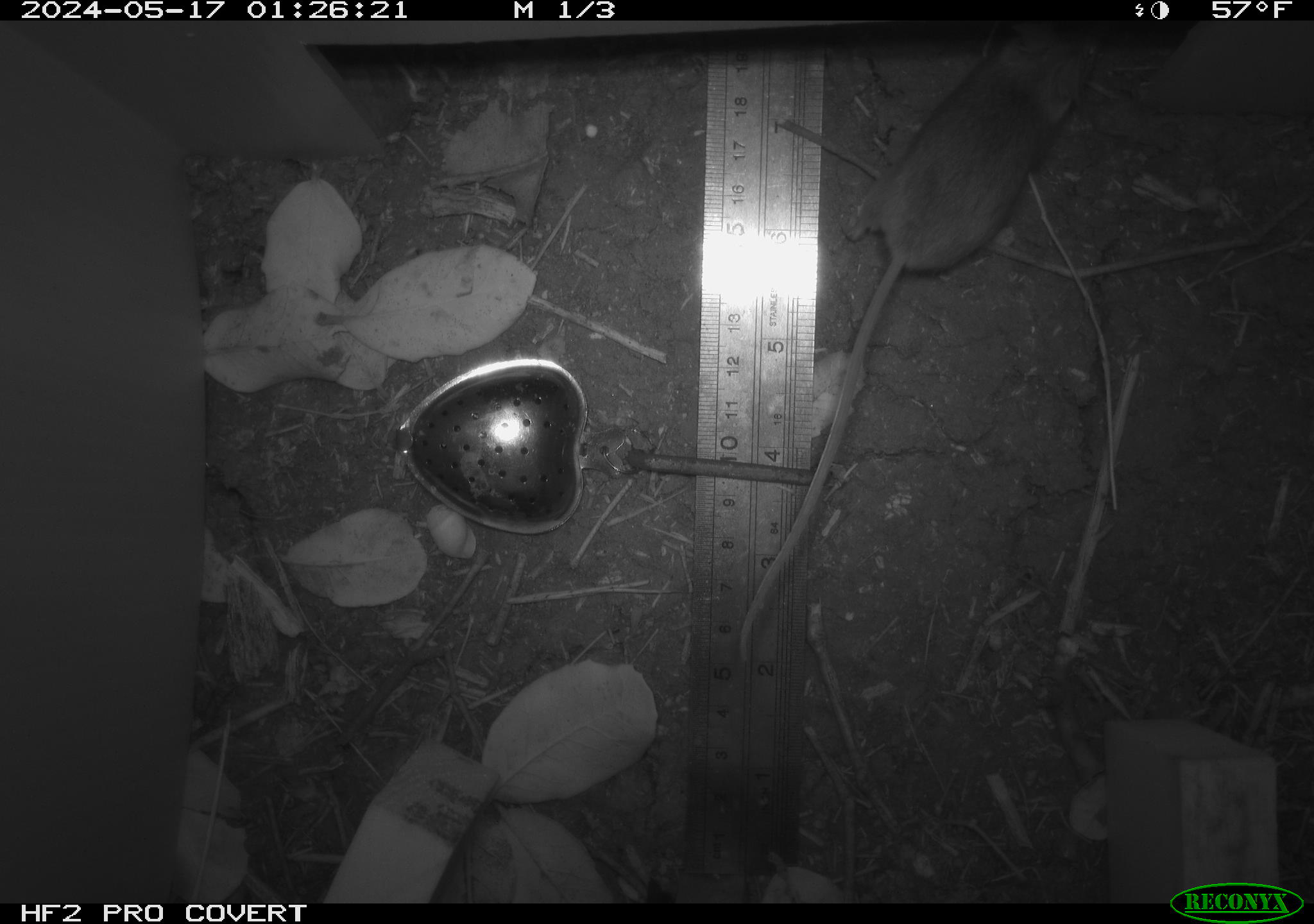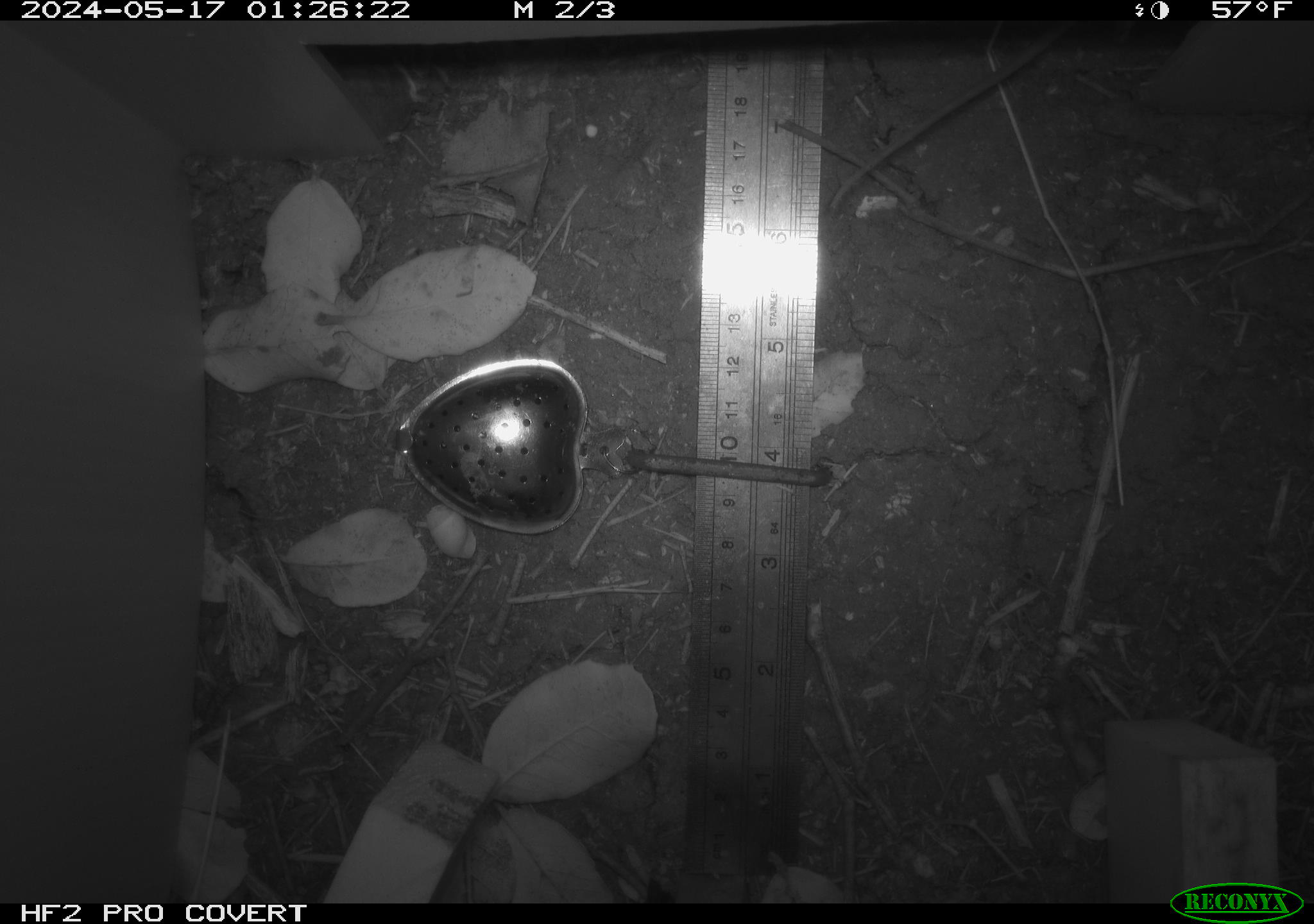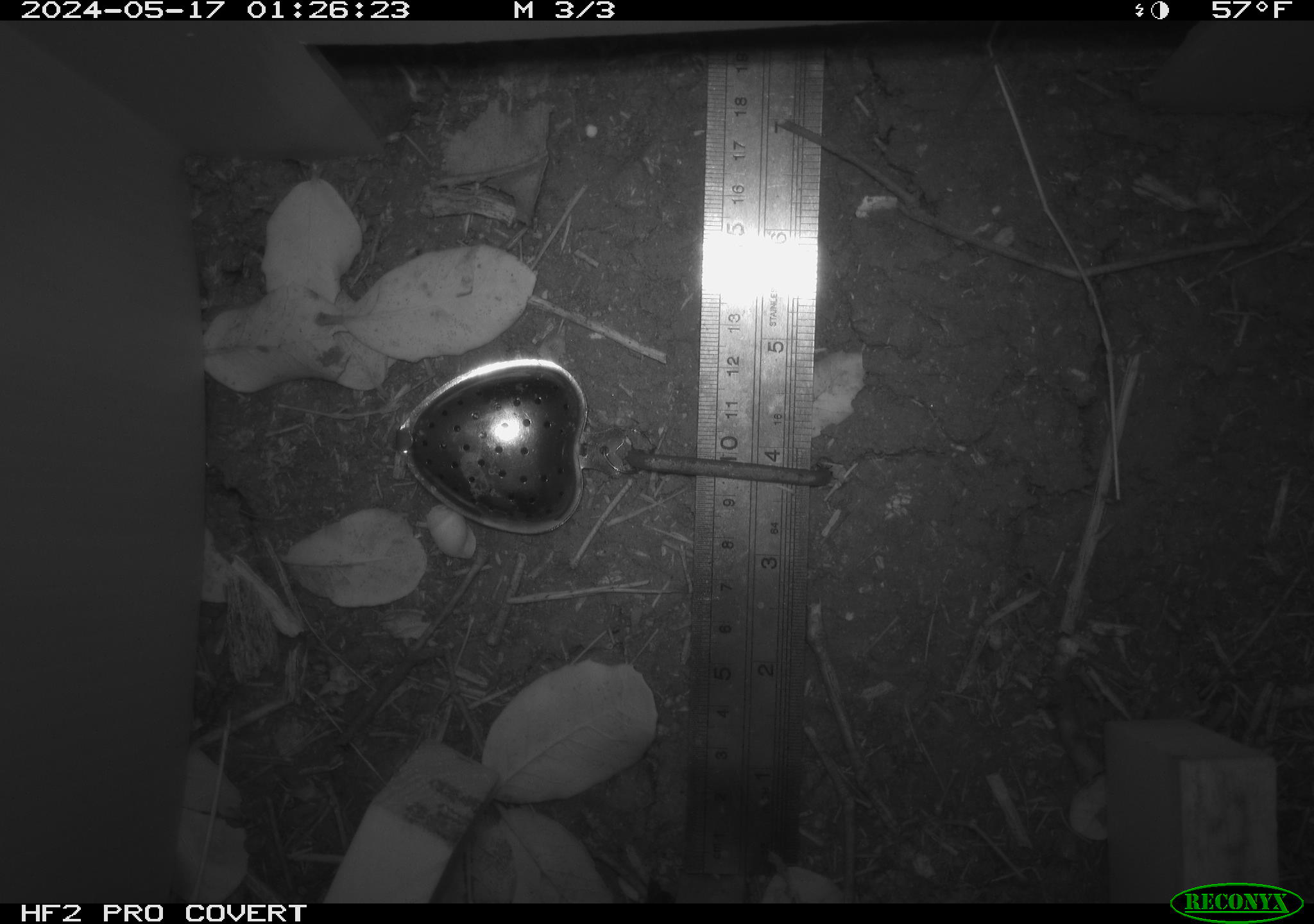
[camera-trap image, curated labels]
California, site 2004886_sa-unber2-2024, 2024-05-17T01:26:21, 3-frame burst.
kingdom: Animalia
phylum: Chordata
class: Mammalia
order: Rodentia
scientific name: Rodentia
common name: mouse species